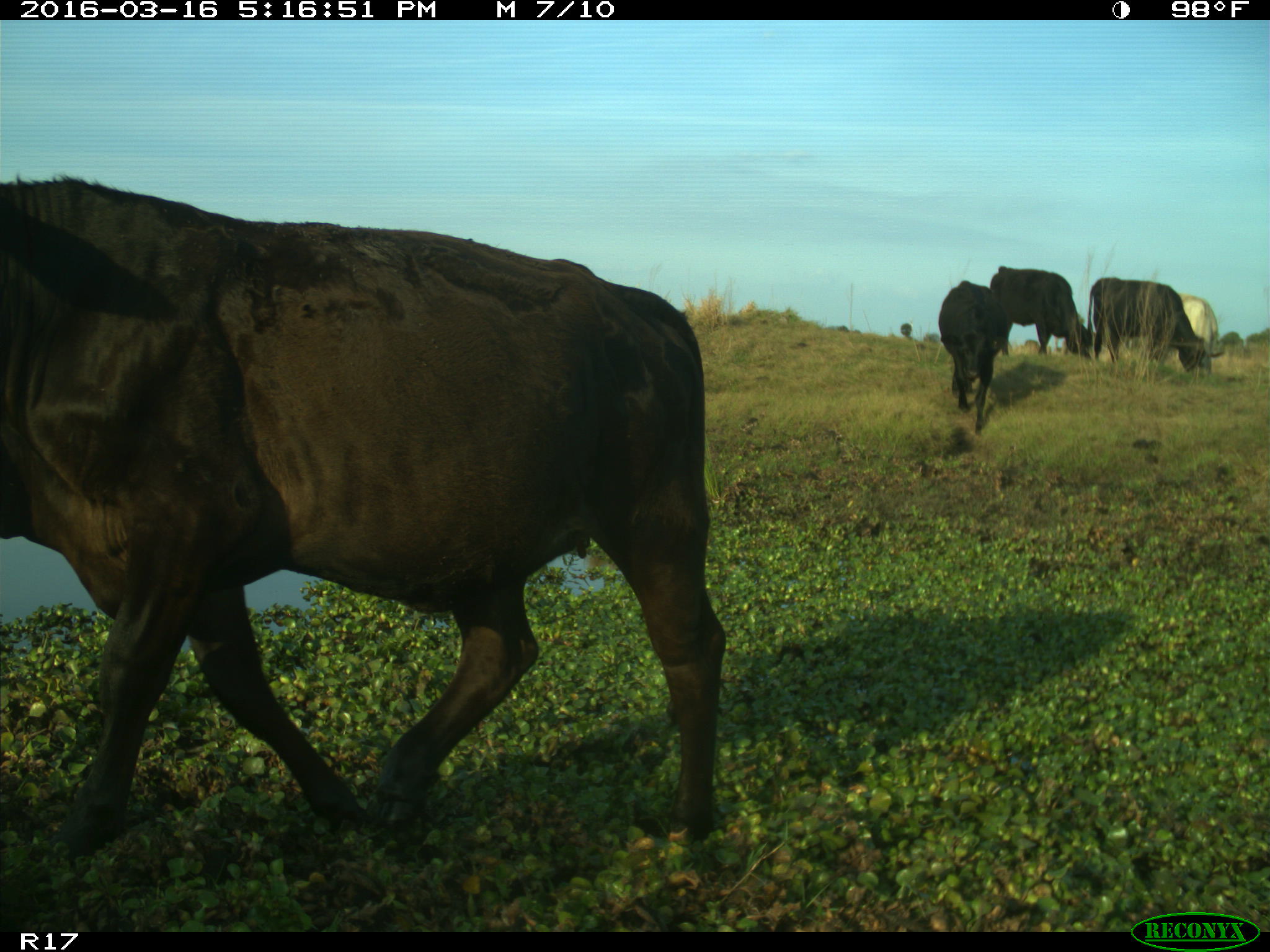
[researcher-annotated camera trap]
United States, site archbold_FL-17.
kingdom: Animalia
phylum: Chordata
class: Mammalia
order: Artiodactyla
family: Bovidae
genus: Bos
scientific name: Bos taurus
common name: domestic cow